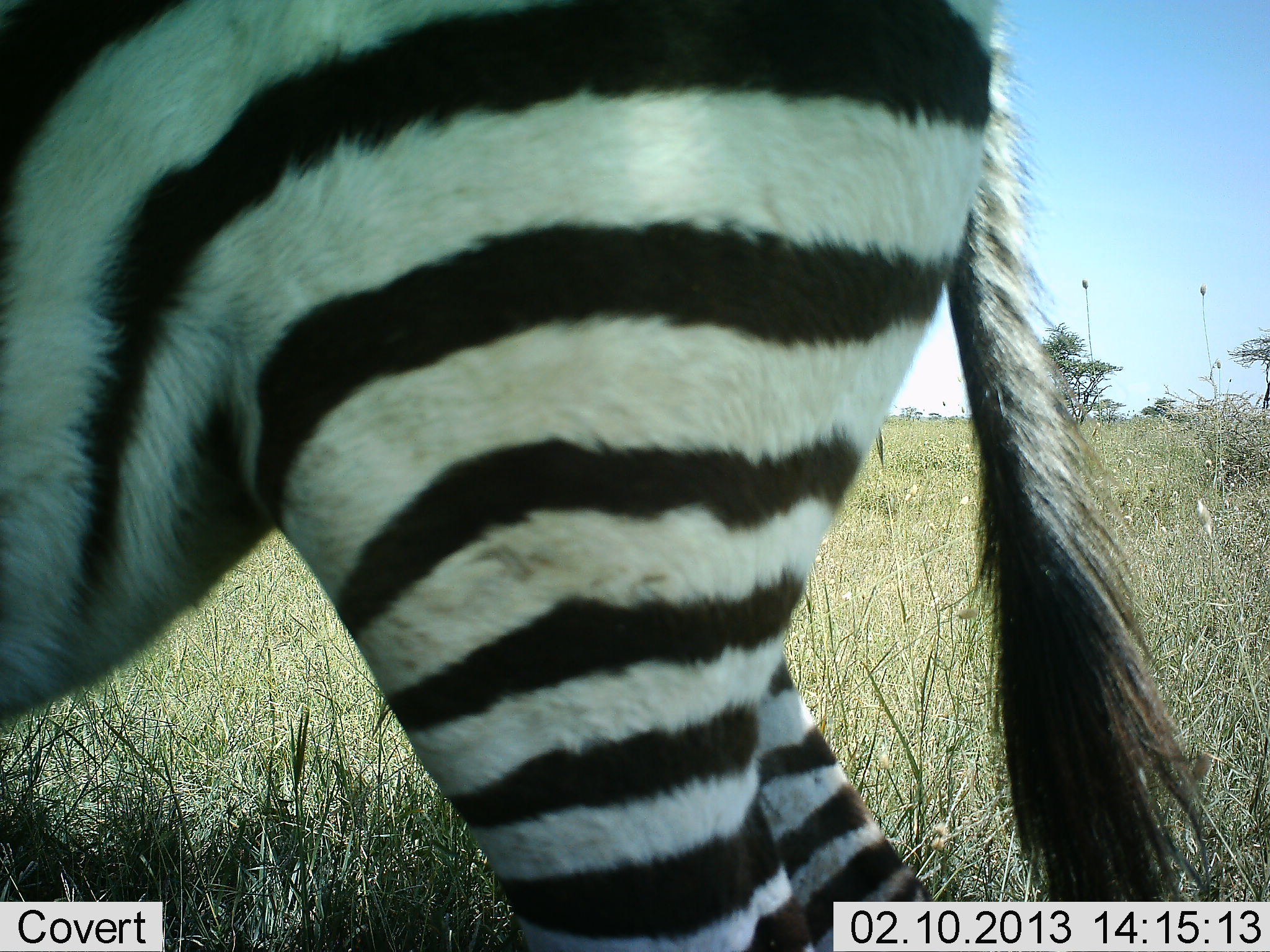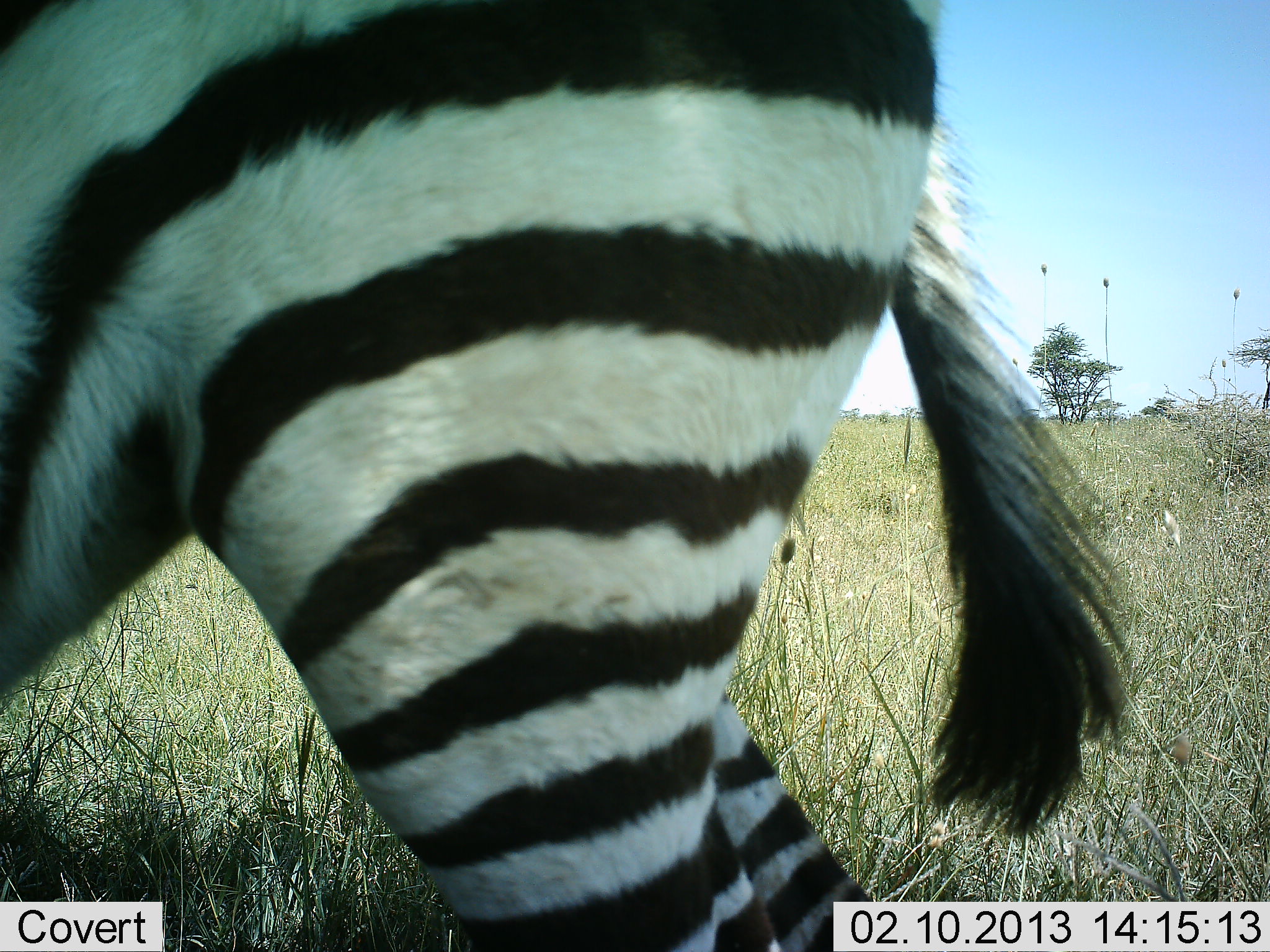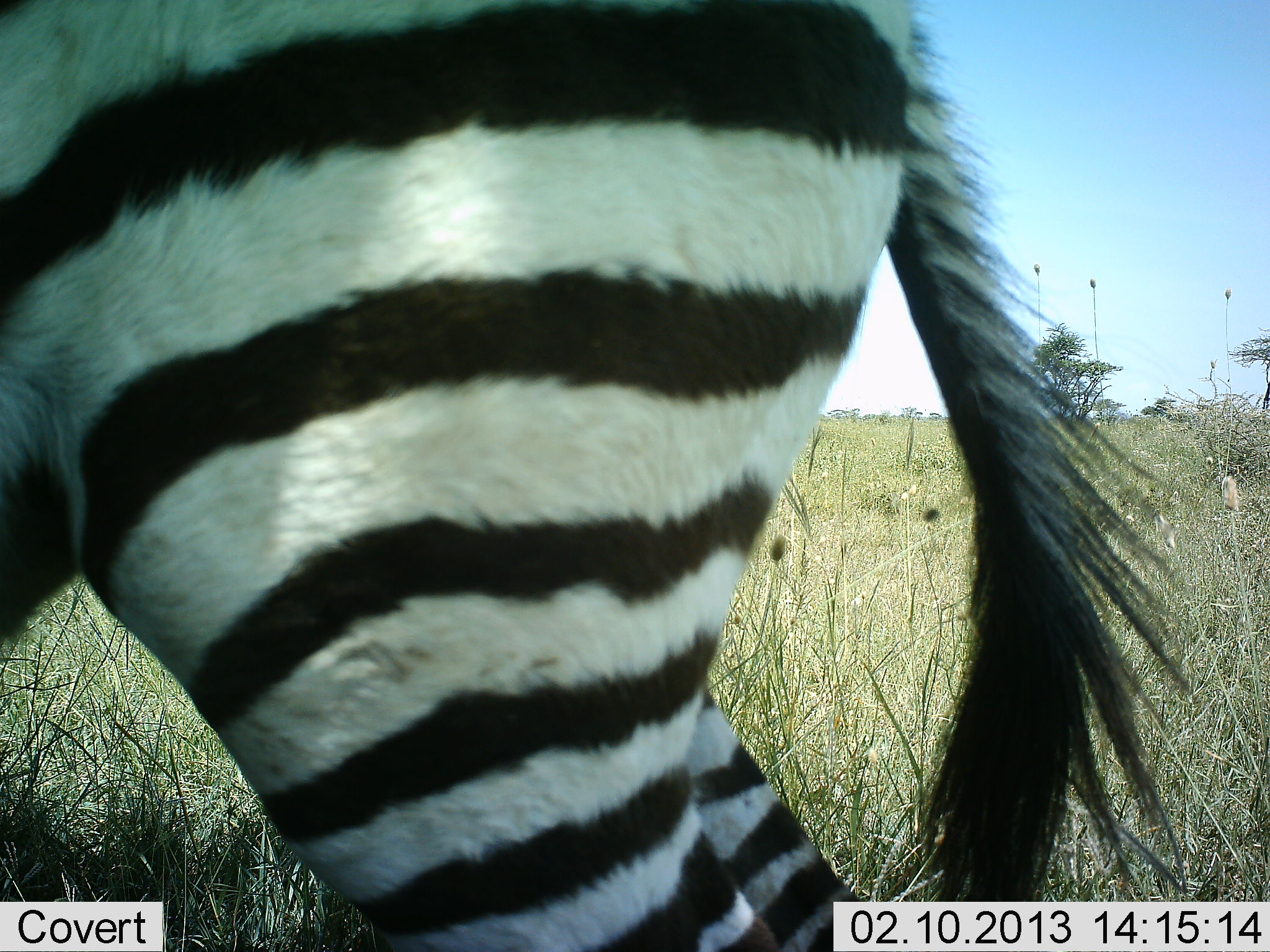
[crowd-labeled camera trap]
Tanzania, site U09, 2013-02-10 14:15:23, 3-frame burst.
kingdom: Animalia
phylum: Chordata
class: Mammalia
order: Perissodactyla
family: Equidae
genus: Equus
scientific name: Equus quagga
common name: plains zebra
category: zebra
Zebra (plains zebra) (Equus quagga), count 1. Behavior (volunteer vote fractions): standing 86%, resting 0%, moving 14%, interacting 0%. Young present (vote fraction): 5%. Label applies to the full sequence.